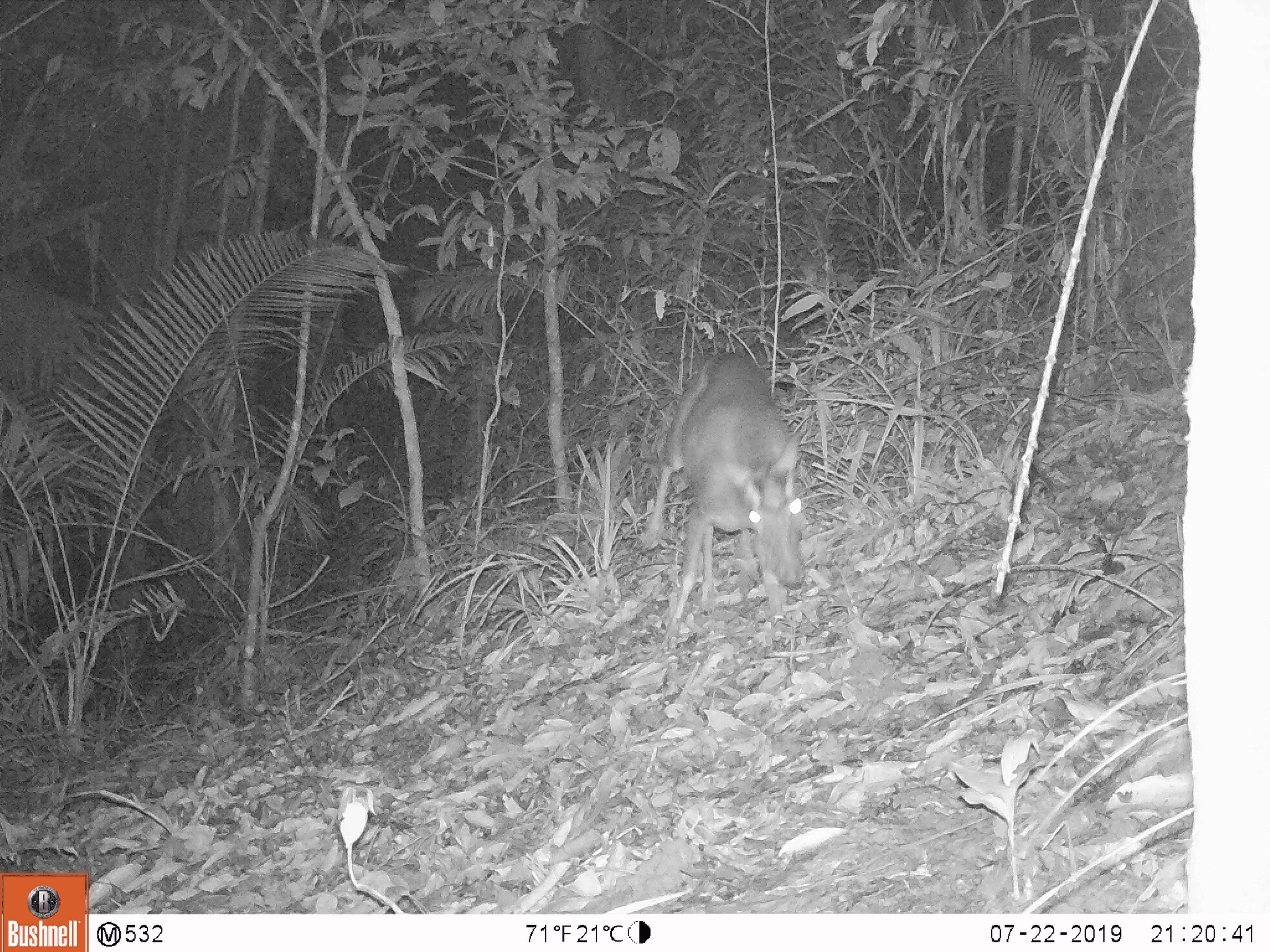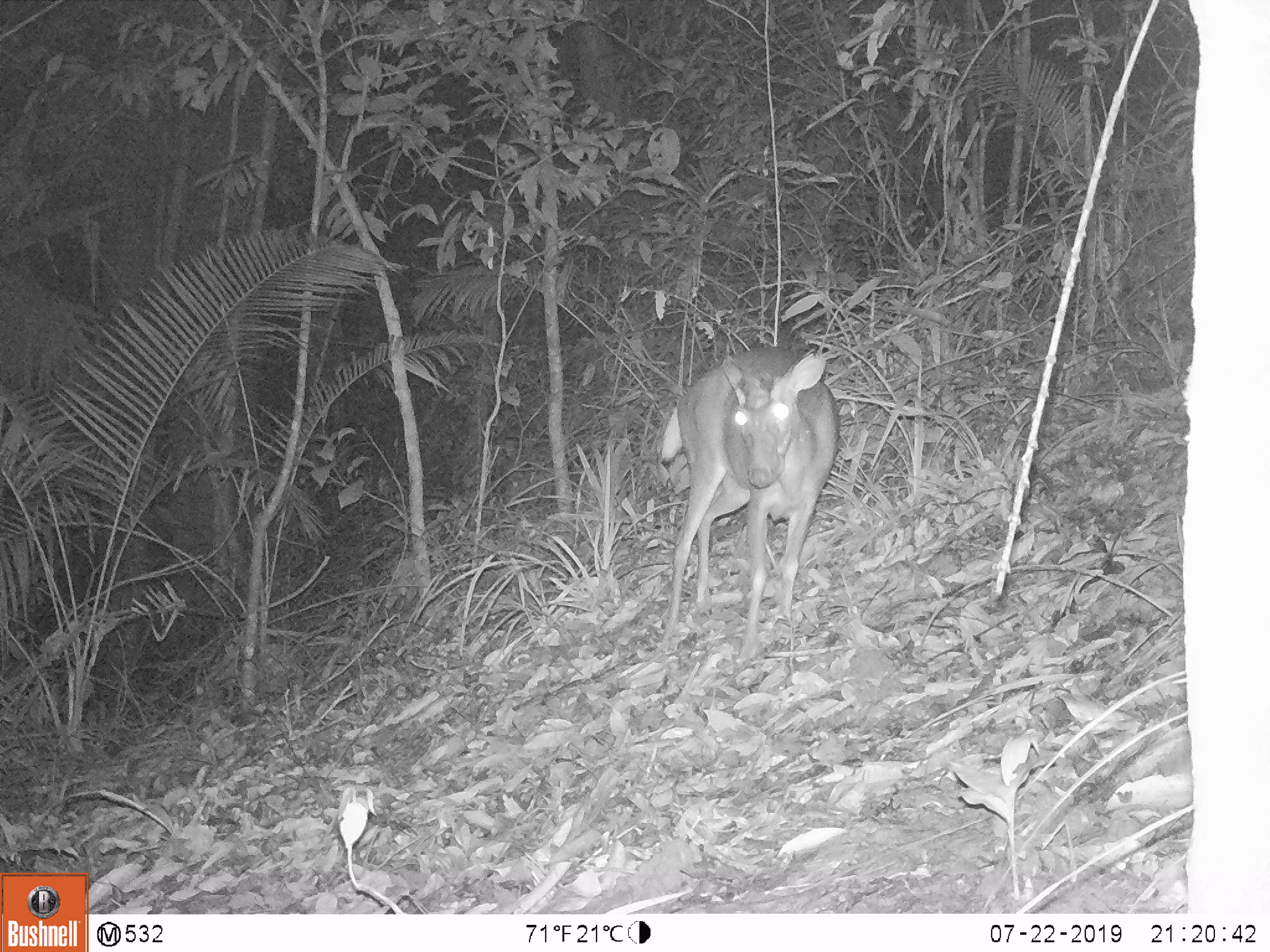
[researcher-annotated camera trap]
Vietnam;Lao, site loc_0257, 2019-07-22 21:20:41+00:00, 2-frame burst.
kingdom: Animalia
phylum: Chordata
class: Mammalia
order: Artiodactyla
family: Cervidae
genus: Muntiacus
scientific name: Muntiacus rooseveltorum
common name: roosevelt's muntjac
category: roosevelts muntjac group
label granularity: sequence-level